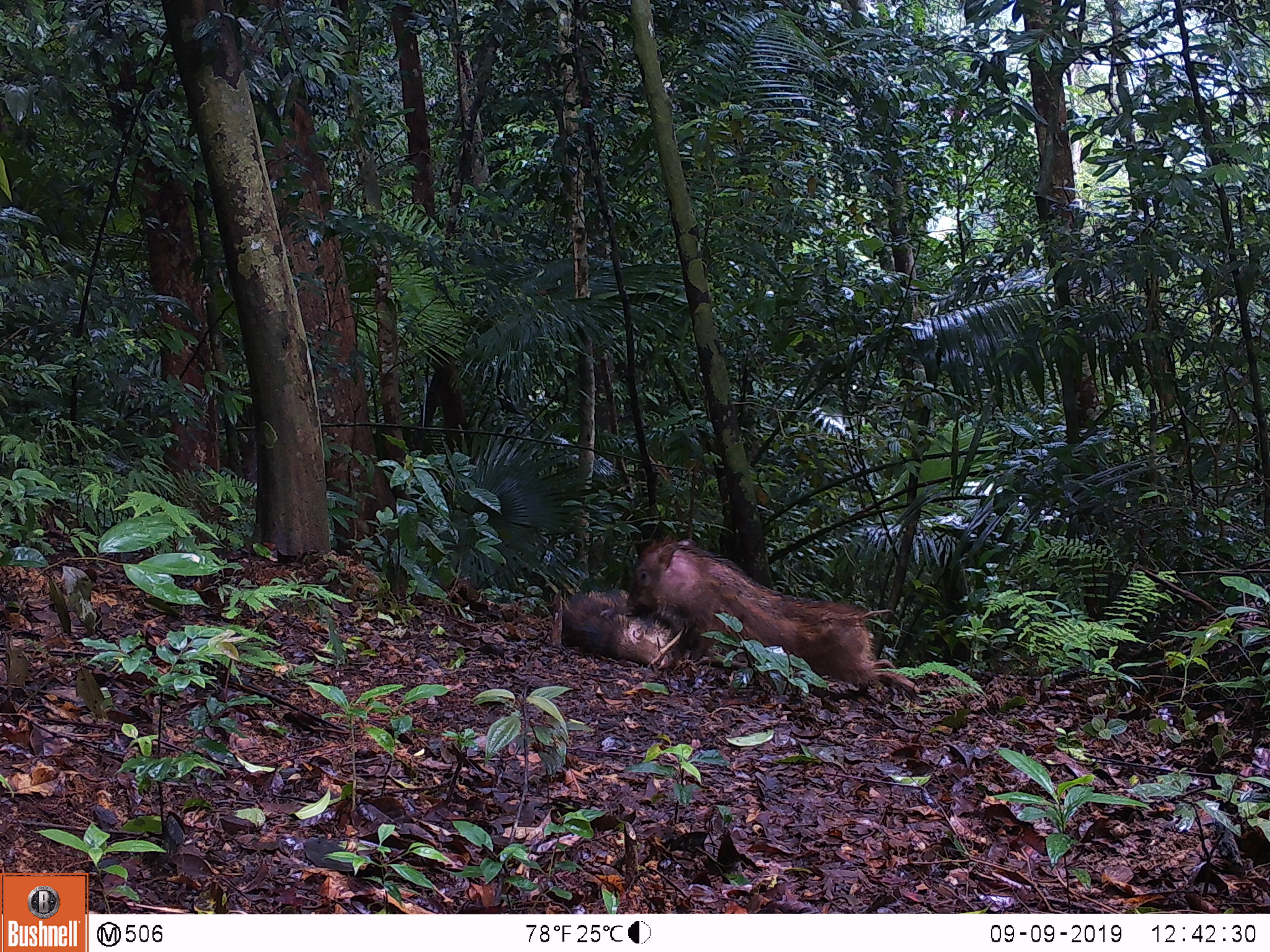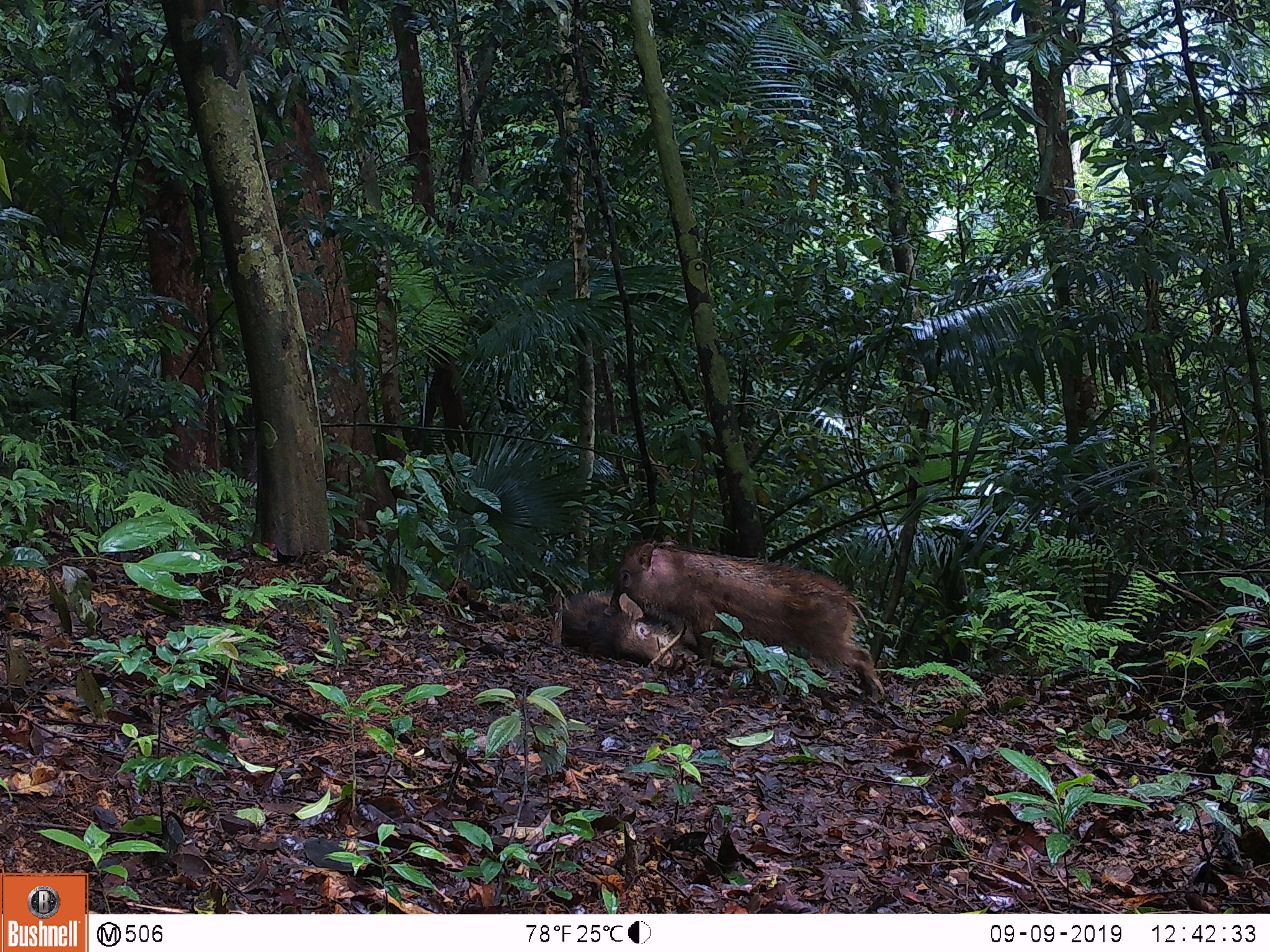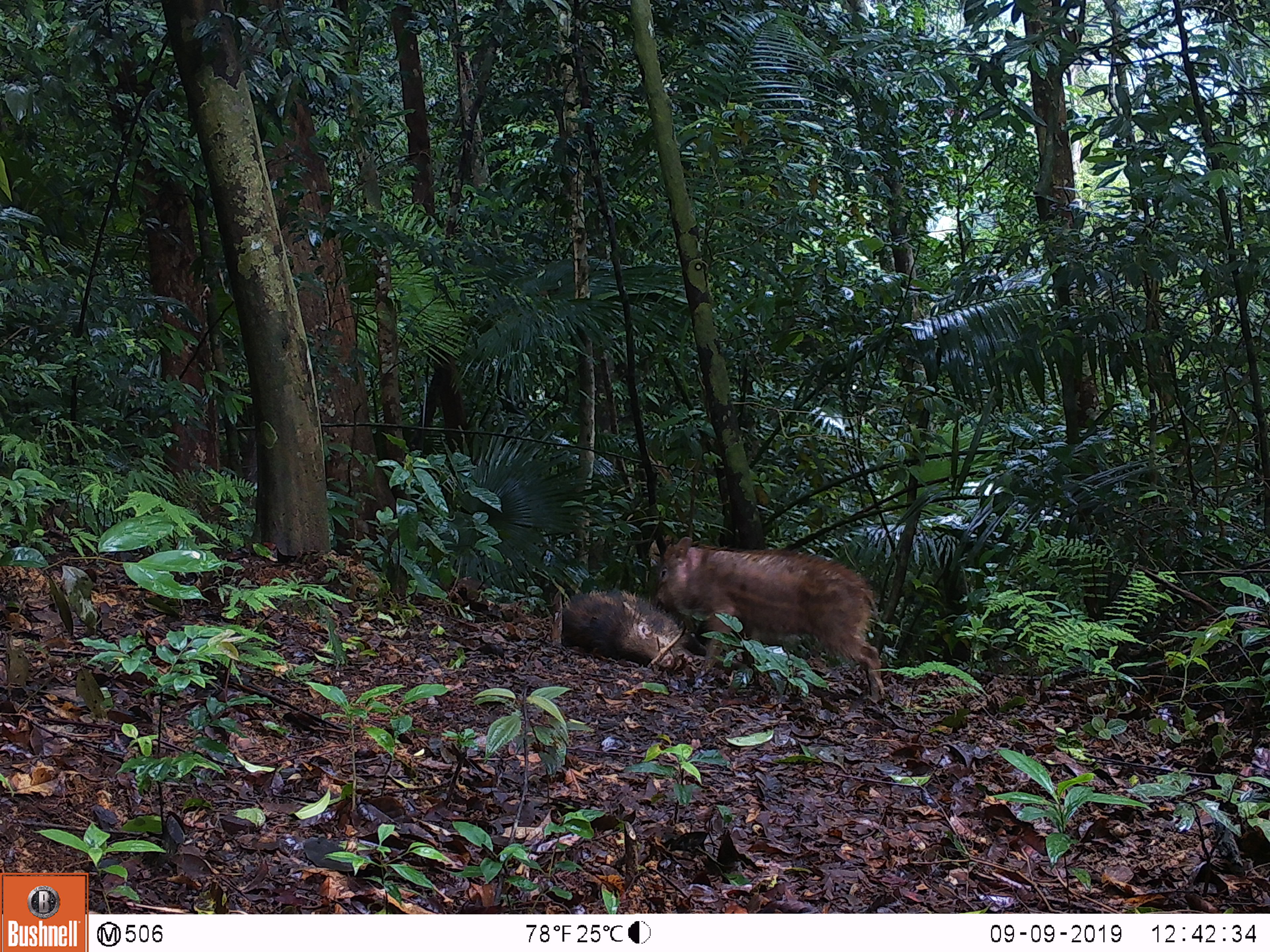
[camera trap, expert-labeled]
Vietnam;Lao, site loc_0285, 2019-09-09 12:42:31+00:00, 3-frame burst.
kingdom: Animalia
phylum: Chordata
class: Mammalia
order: Artiodactyla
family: Suidae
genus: Sus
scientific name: Sus scrofa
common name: eurasian wild pig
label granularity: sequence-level